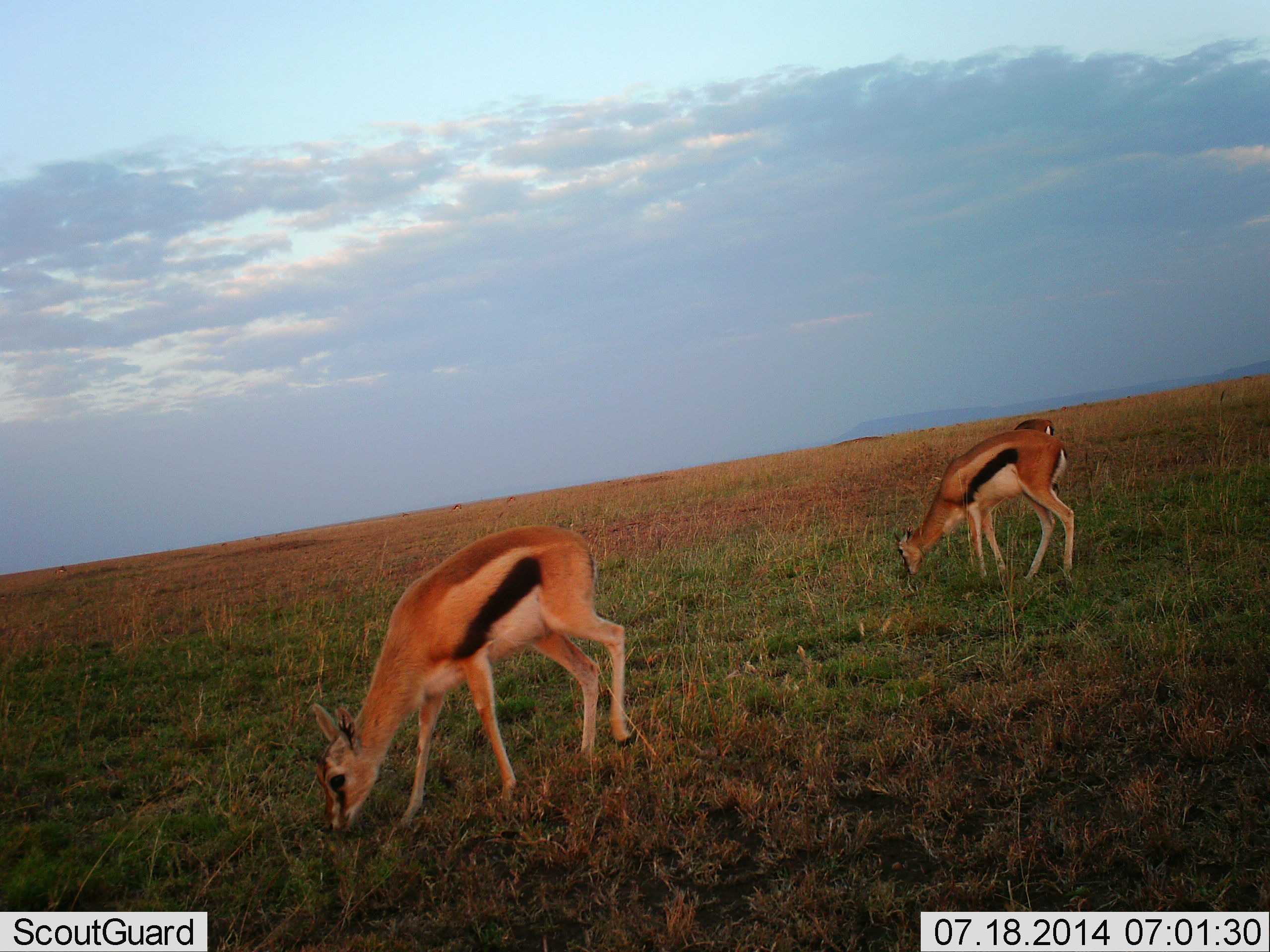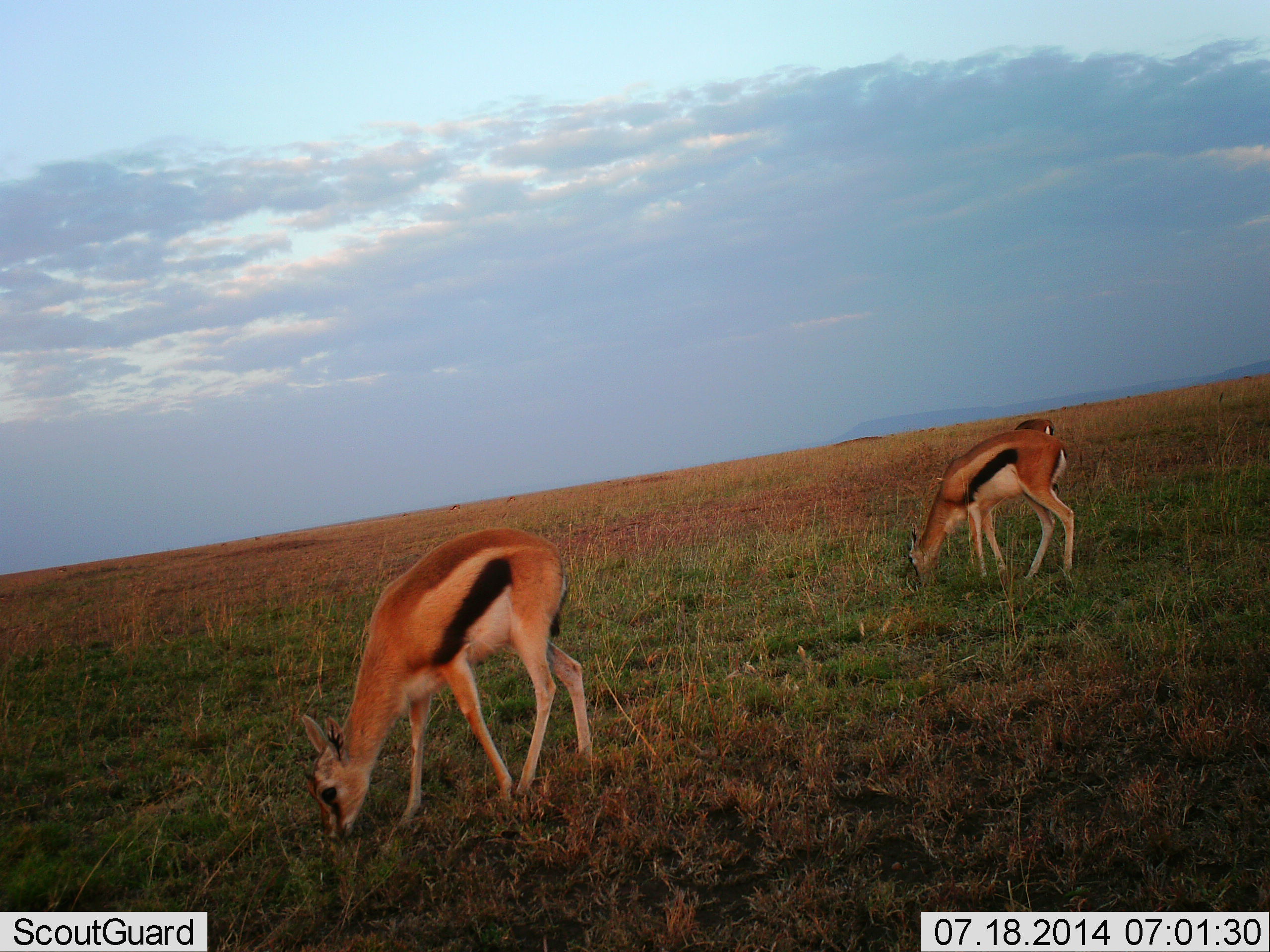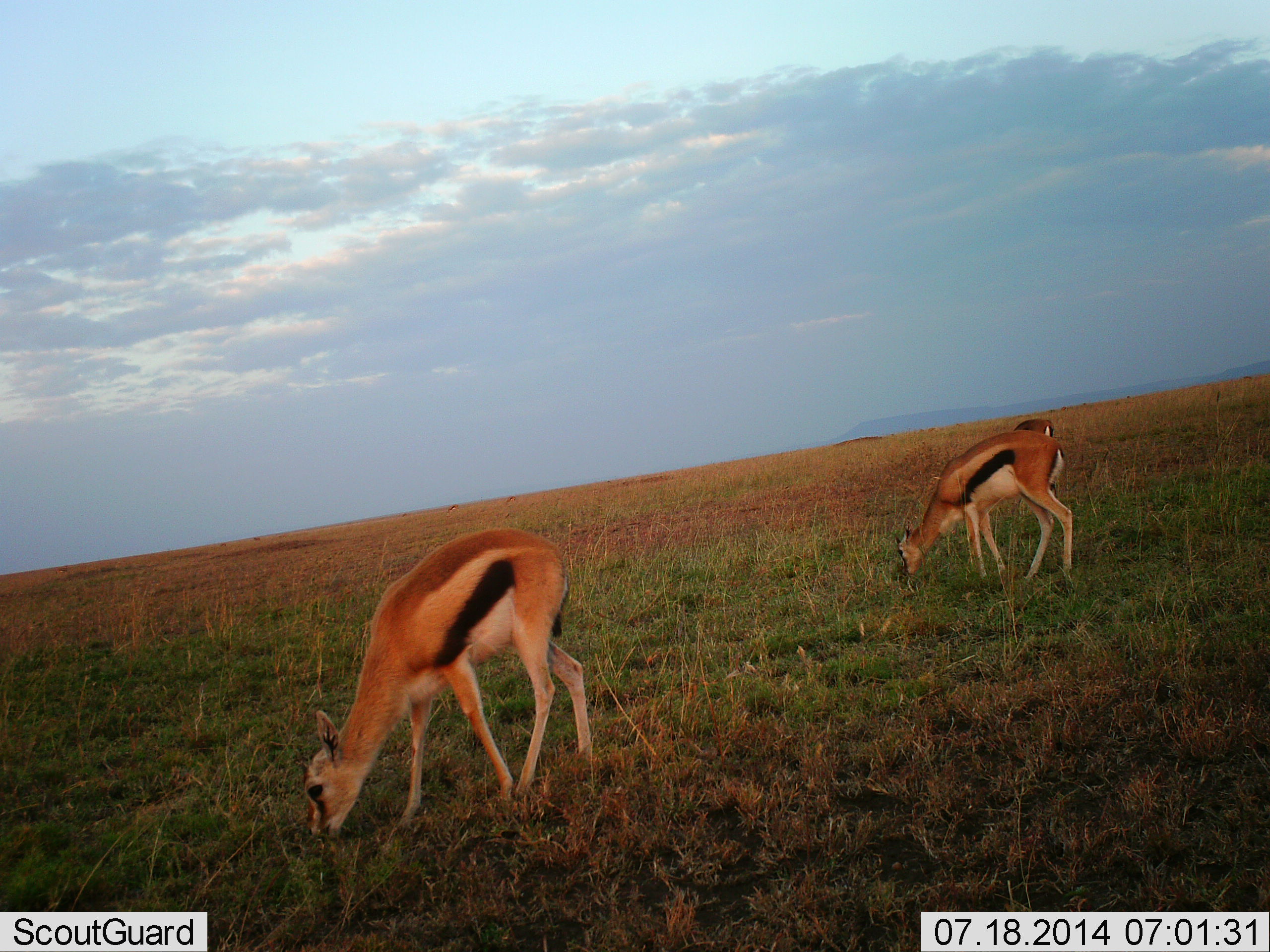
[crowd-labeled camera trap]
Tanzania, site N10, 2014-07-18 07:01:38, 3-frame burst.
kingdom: Animalia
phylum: Chordata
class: Mammalia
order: Artiodactyla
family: Bovidae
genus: Eudorcas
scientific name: Eudorcas thomsonii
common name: thomson's gazelle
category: gazellethomsons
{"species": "gazellethomsons (thomson's gazelle) (Eudorcas thomsonii)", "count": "3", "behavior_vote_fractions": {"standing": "20%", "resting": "0%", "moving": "10%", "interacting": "0%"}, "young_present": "10%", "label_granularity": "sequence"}